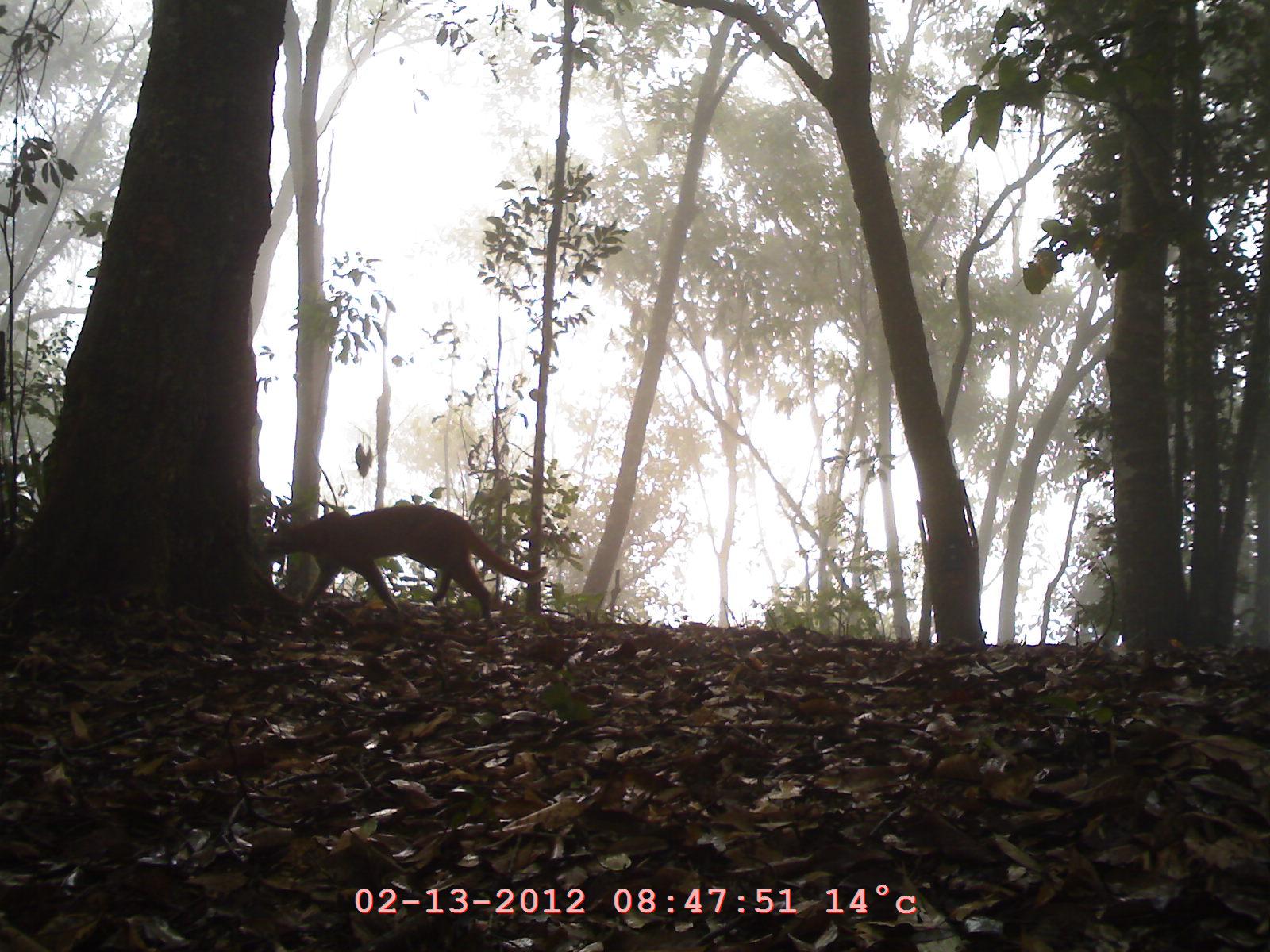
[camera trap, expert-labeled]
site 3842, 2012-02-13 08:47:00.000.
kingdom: Animalia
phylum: Chordata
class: Mammalia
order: Carnivora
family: Felidae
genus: Catopuma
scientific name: Catopuma temminckii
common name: asian golden cat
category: pardofelis temminckii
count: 1